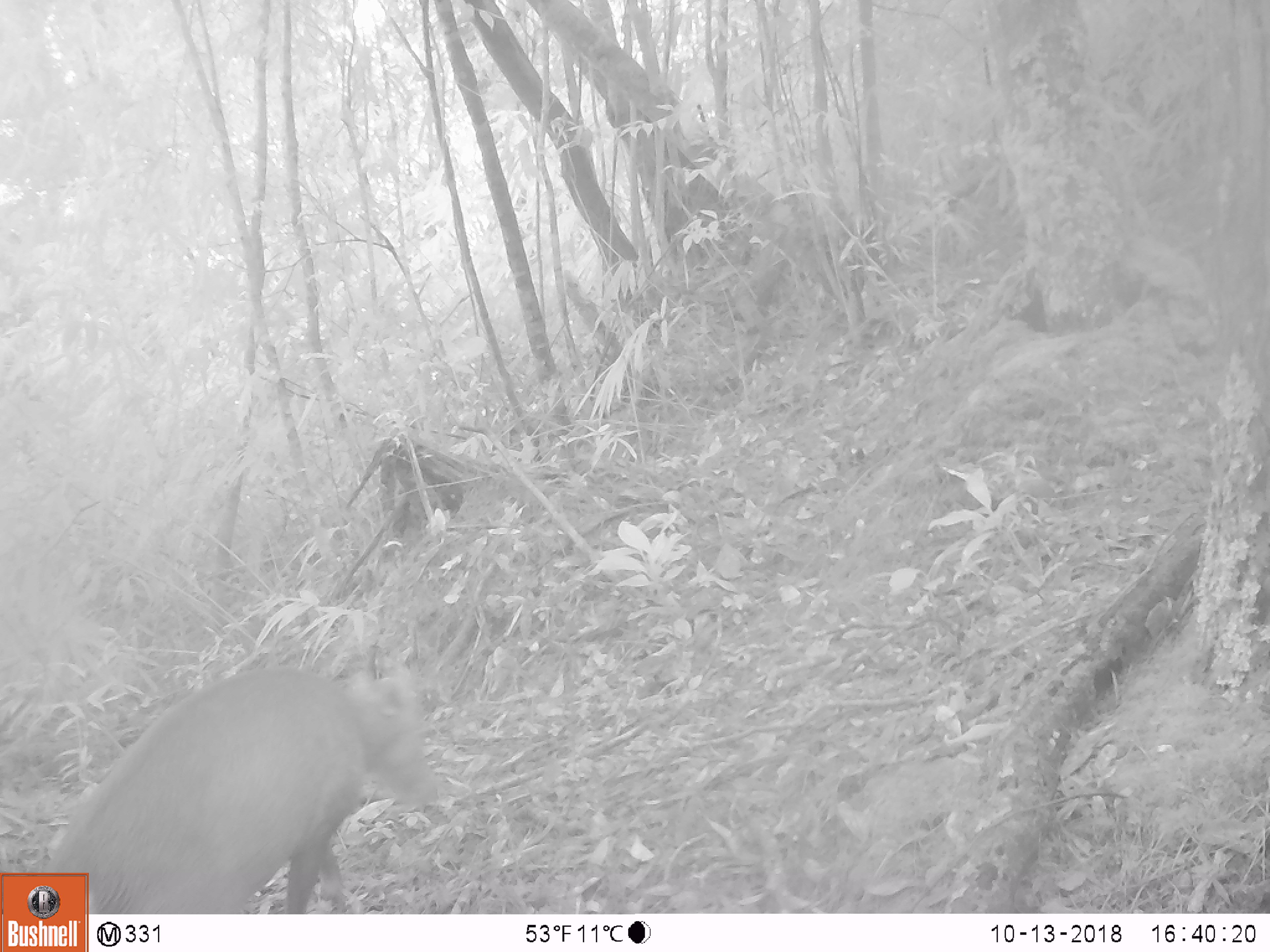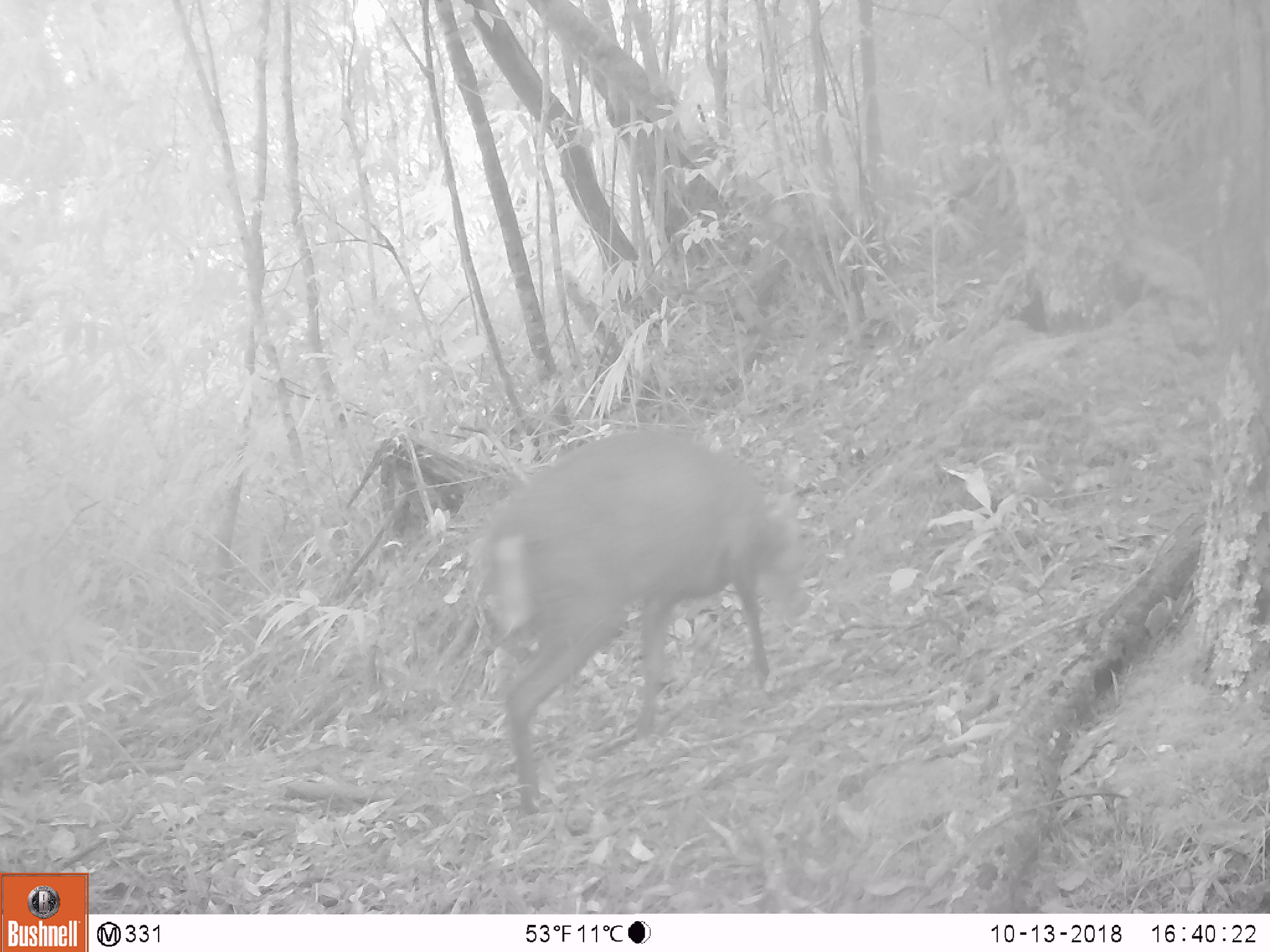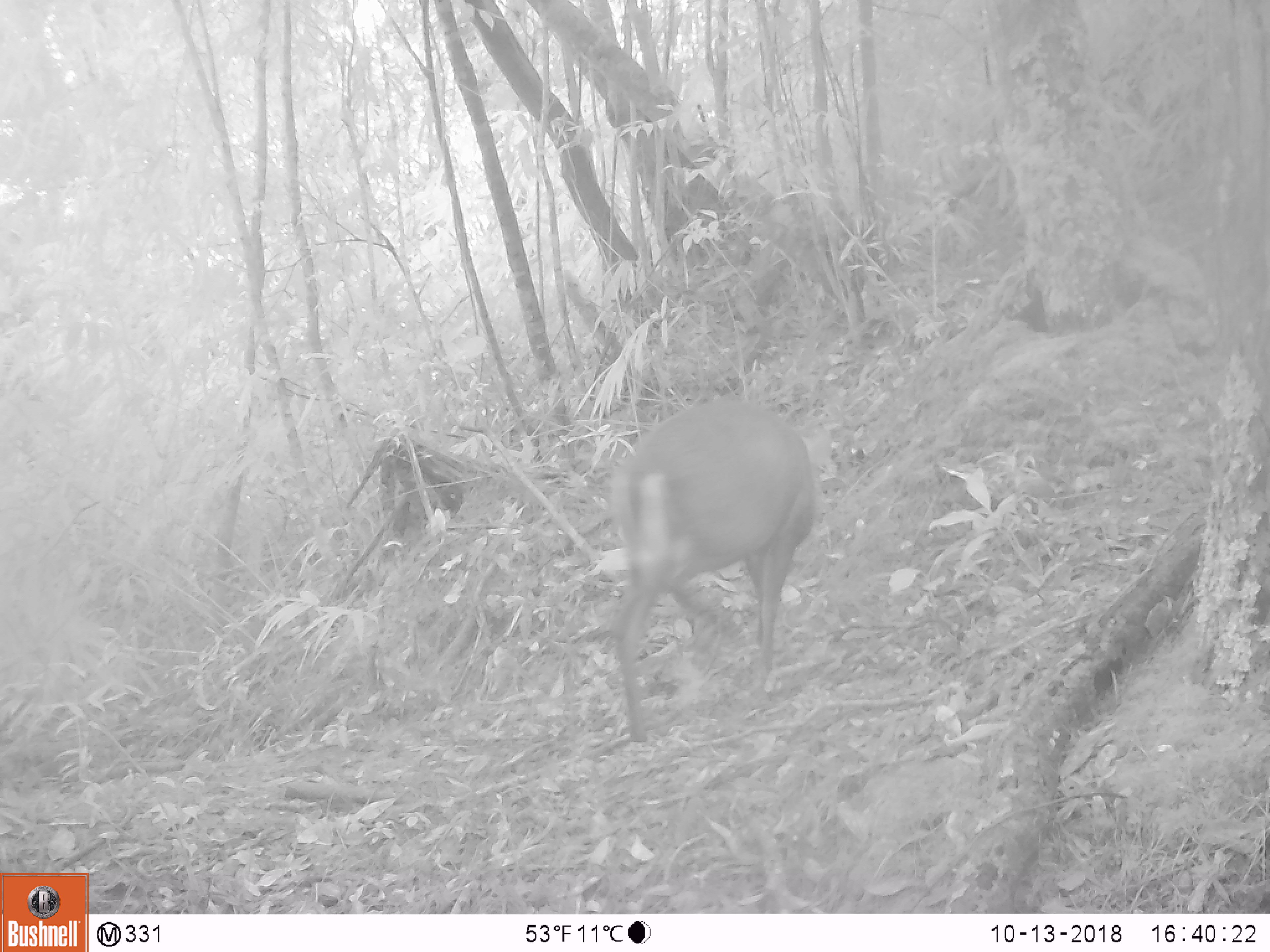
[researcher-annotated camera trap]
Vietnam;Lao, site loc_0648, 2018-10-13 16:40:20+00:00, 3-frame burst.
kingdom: Animalia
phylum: Chordata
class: Mammalia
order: Artiodactyla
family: Cervidae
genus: Muntiacus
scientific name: Muntiacus rooseveltorum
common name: roosevelt's muntjac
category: roosevelts muntjac group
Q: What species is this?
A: Roosevelts muntjac group (roosevelt's muntjac) (Muntiacus rooseveltorum).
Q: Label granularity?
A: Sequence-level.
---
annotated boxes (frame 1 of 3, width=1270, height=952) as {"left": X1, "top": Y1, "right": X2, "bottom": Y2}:
roosevelts muntjac group: {"left": 43, "top": 658, "right": 440, "bottom": 914}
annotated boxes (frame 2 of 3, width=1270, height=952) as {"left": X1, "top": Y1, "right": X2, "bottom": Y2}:
roosevelts muntjac group: {"left": 468, "top": 428, "right": 812, "bottom": 815}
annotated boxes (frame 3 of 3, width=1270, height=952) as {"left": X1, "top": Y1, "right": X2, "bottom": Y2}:
roosevelts muntjac group: {"left": 583, "top": 397, "right": 815, "bottom": 743}